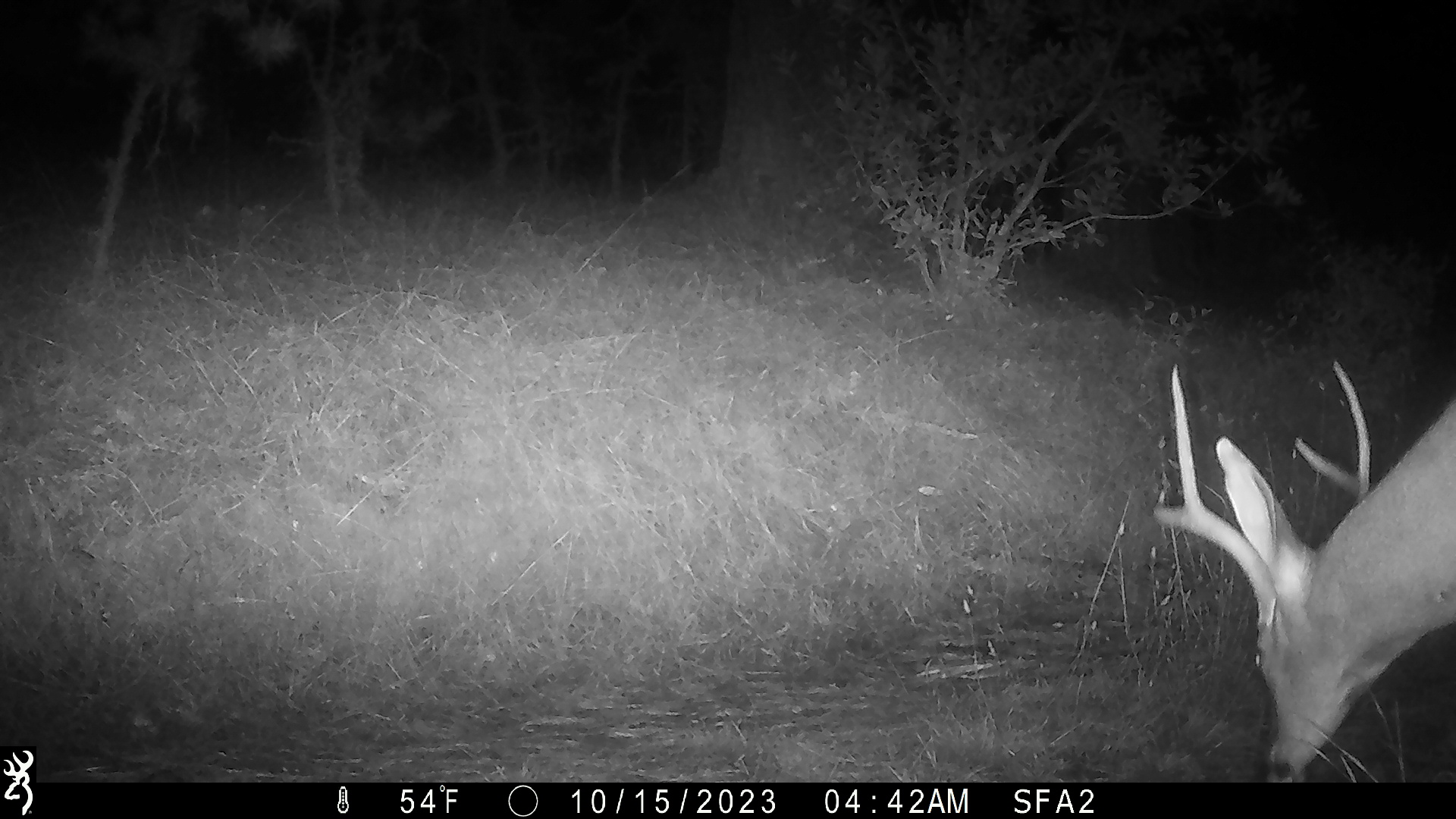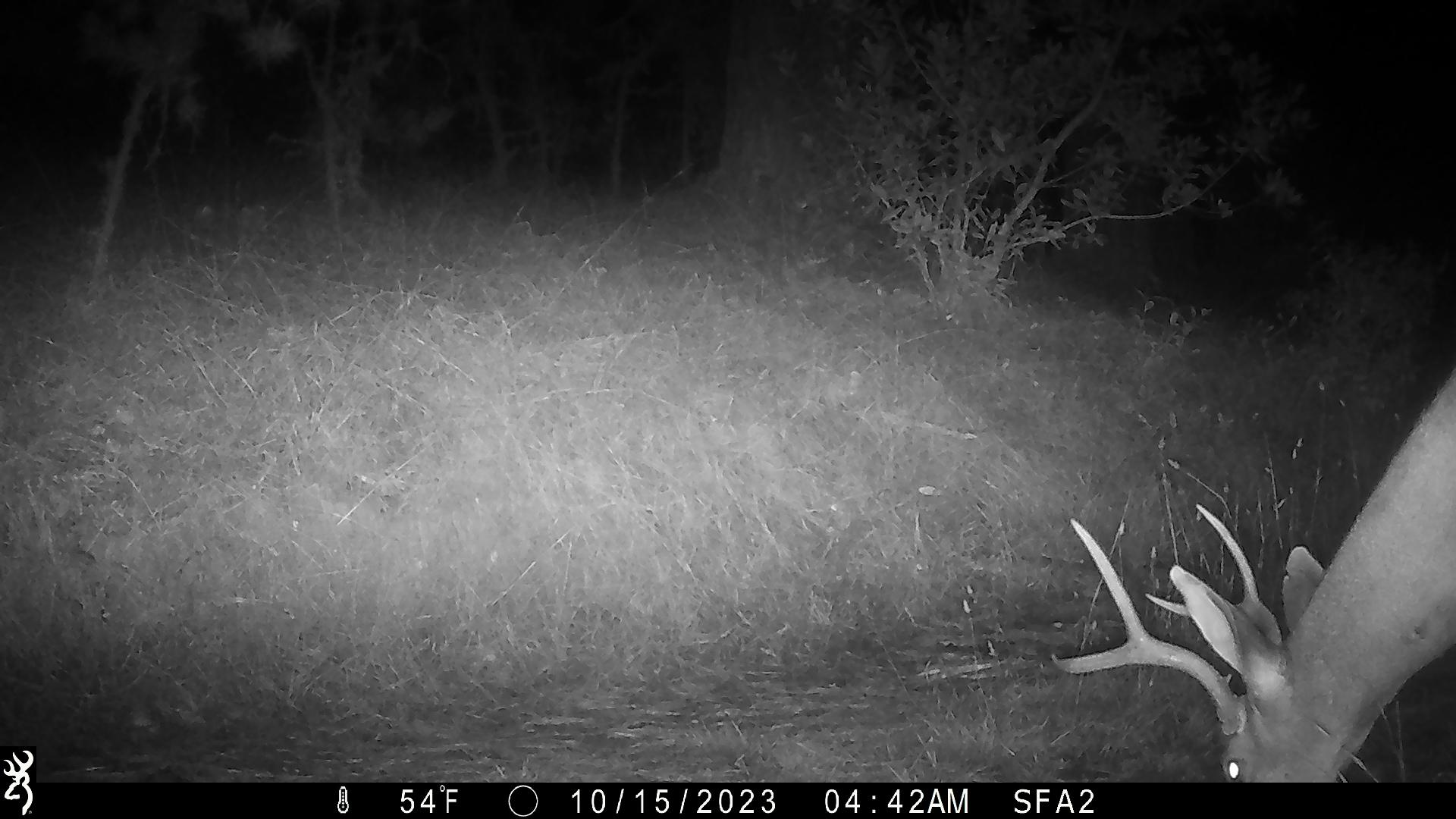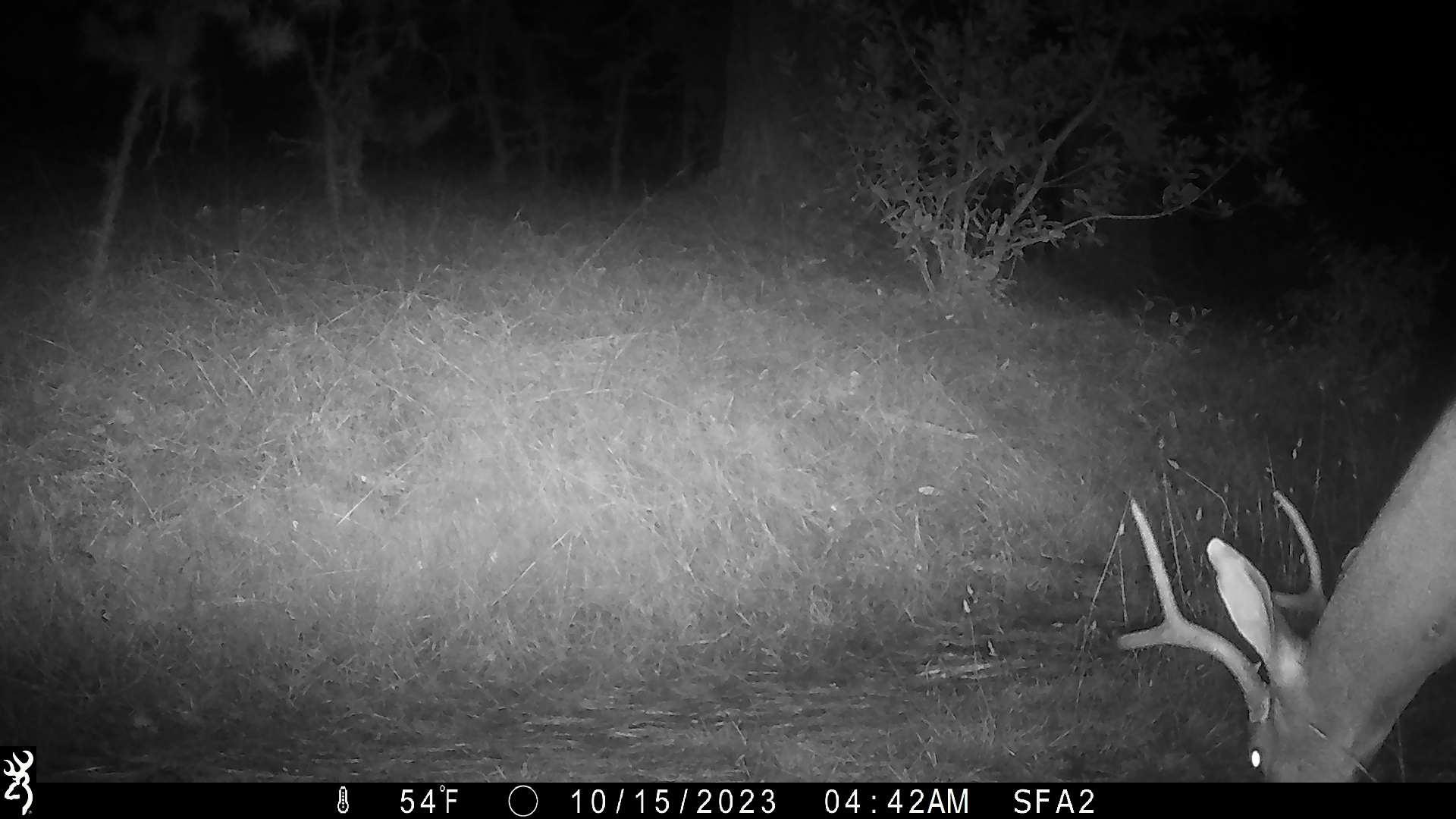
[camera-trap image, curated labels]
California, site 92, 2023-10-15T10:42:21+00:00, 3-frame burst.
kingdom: Animalia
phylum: Chordata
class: Mammalia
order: Artiodactyla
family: Cervidae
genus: Odocoileus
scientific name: Odocoileus hemionus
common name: mule deer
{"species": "mule deer (Odocoileus hemionus)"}